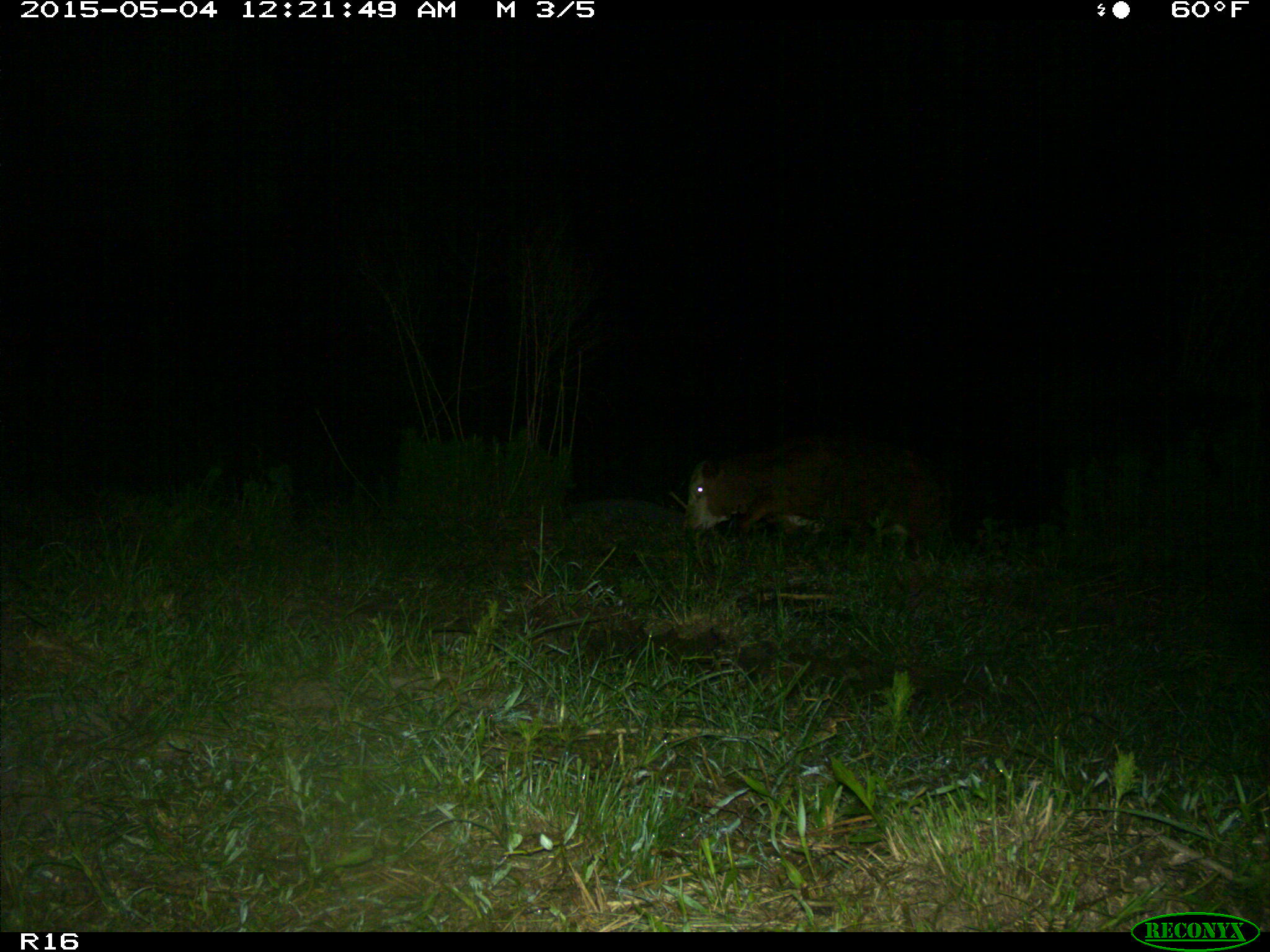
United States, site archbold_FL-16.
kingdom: Animalia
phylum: Chordata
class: Mammalia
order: Artiodactyla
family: Bovidae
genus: Bos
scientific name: Bos taurus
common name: domestic cow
Bos taurus (domestic cow).